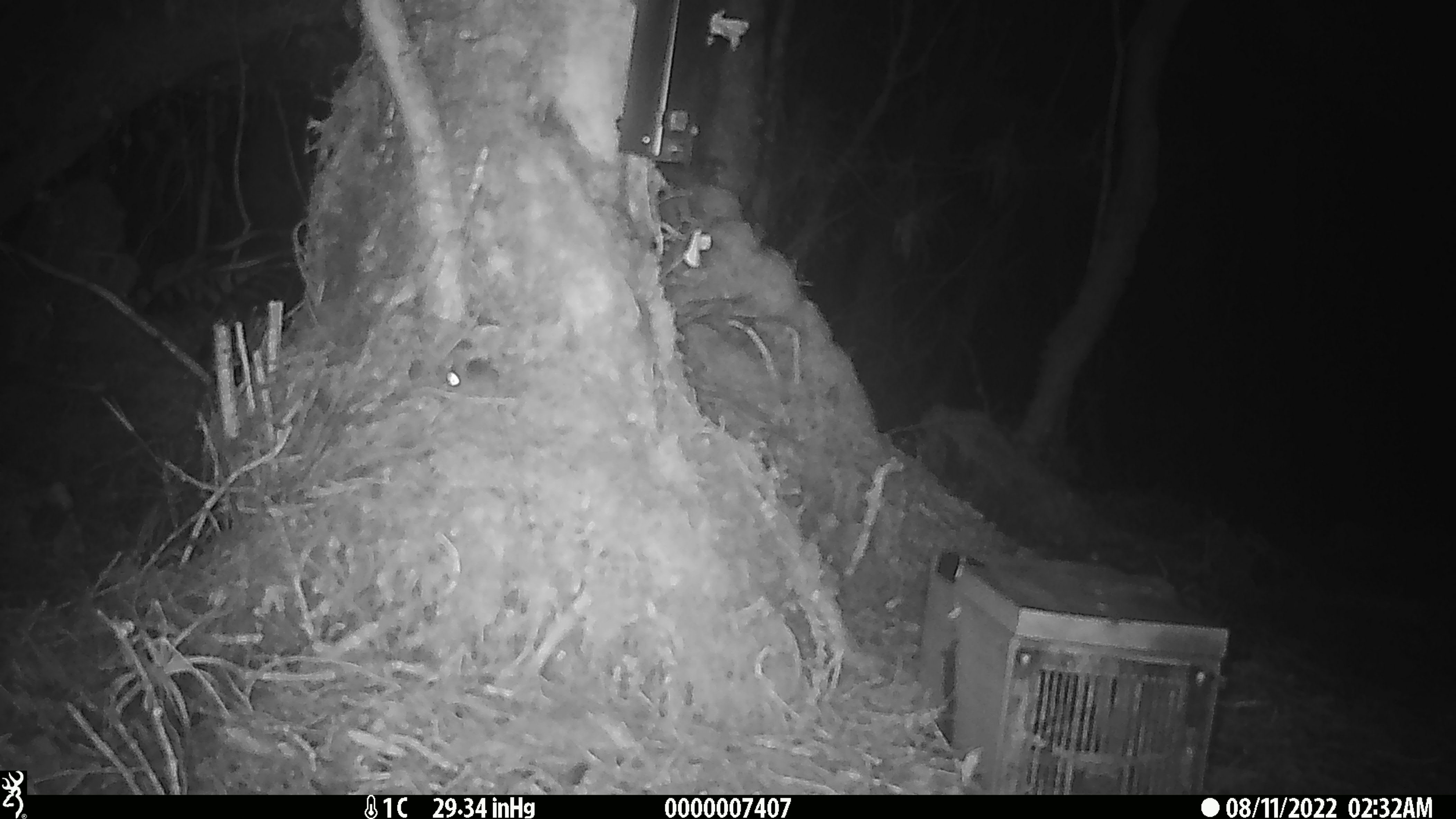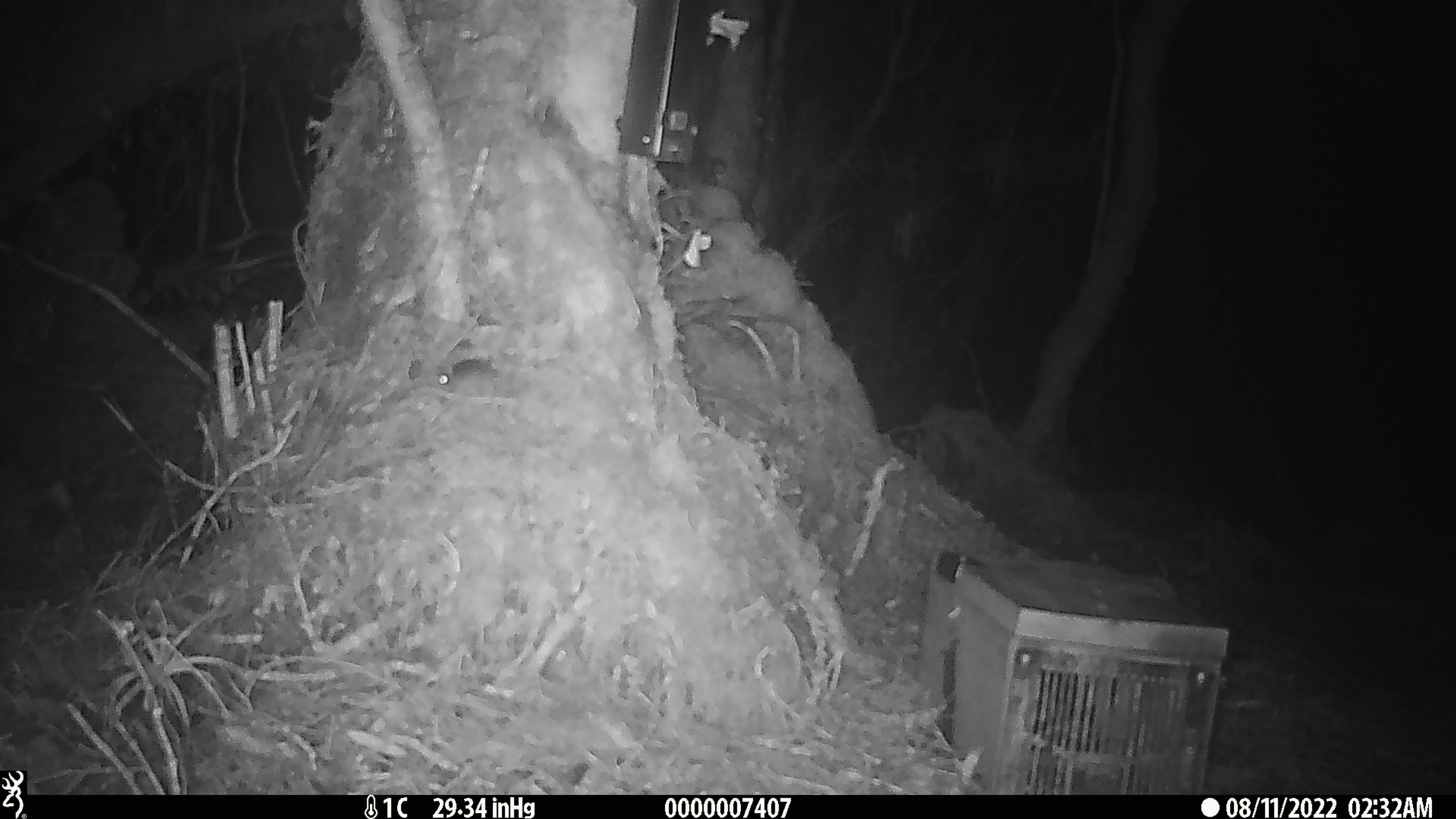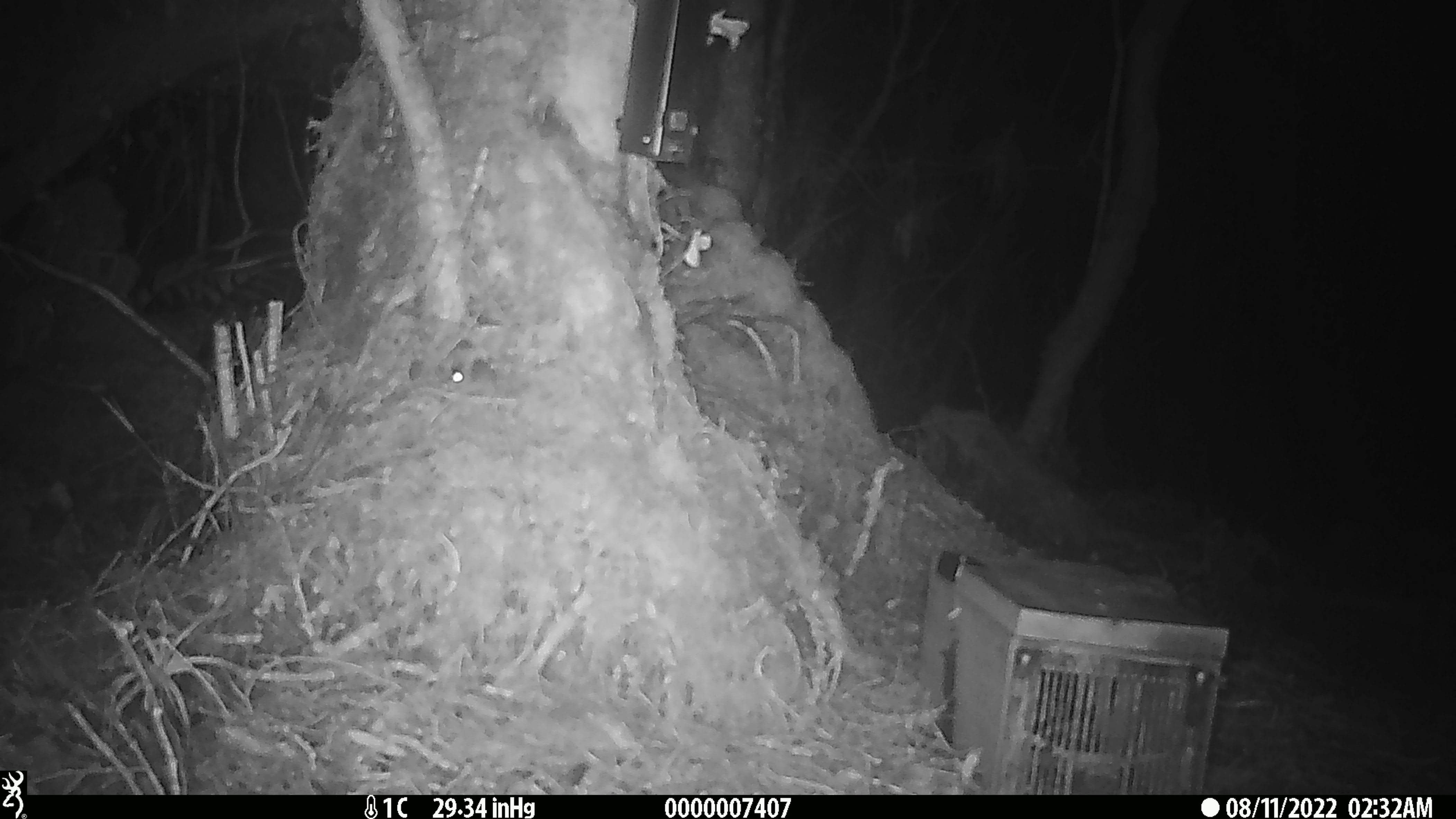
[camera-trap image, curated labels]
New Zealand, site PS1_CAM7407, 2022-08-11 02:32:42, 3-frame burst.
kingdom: Animalia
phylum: Chordata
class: Mammalia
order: Rodentia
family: Muridae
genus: Mus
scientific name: Mus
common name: mouse